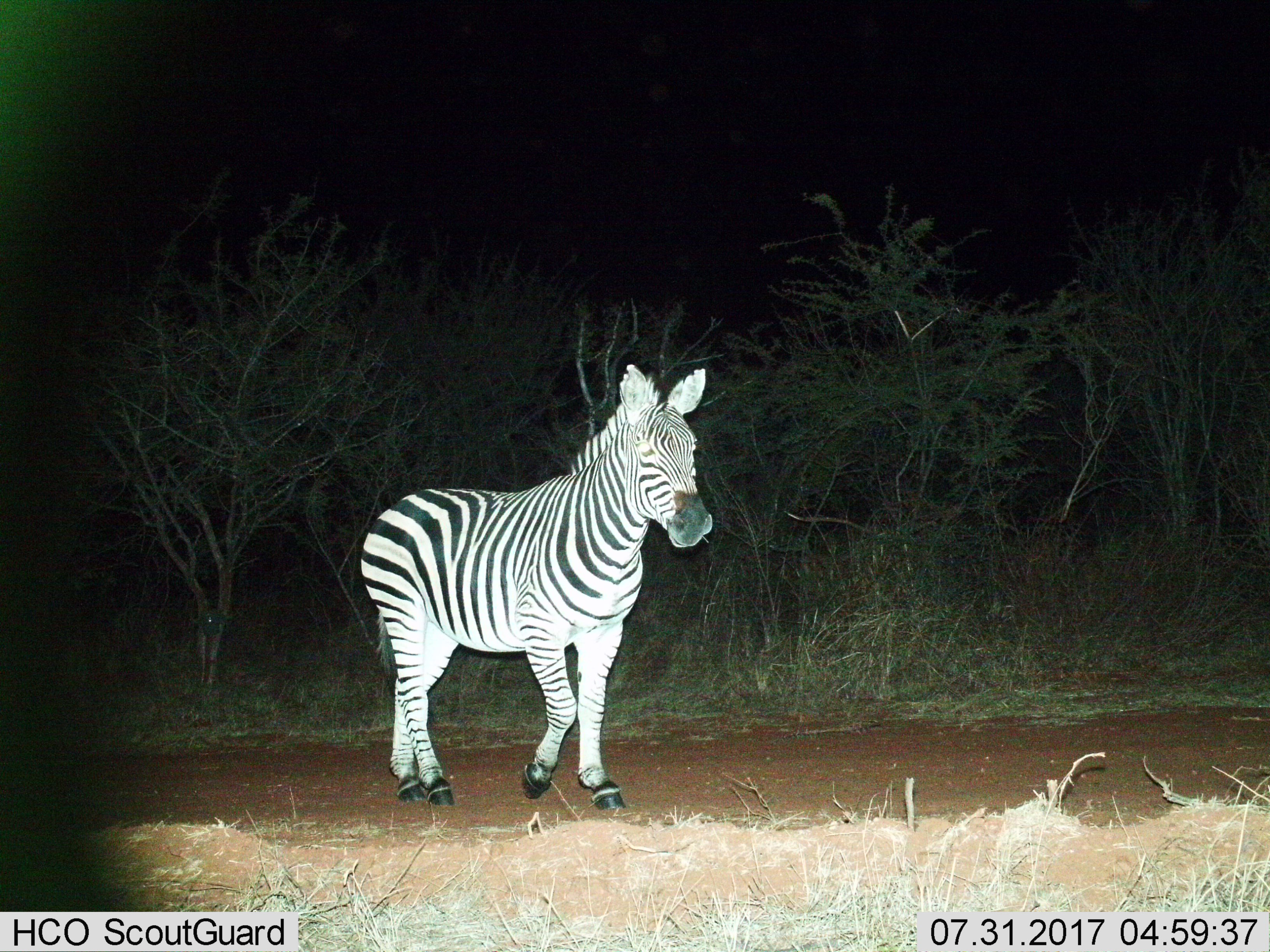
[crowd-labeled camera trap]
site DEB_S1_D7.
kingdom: Animalia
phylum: Chordata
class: Mammalia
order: Perissodactyla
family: Equidae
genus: Equus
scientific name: Equus quagga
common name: plains zebra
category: zebraplains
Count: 1.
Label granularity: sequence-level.